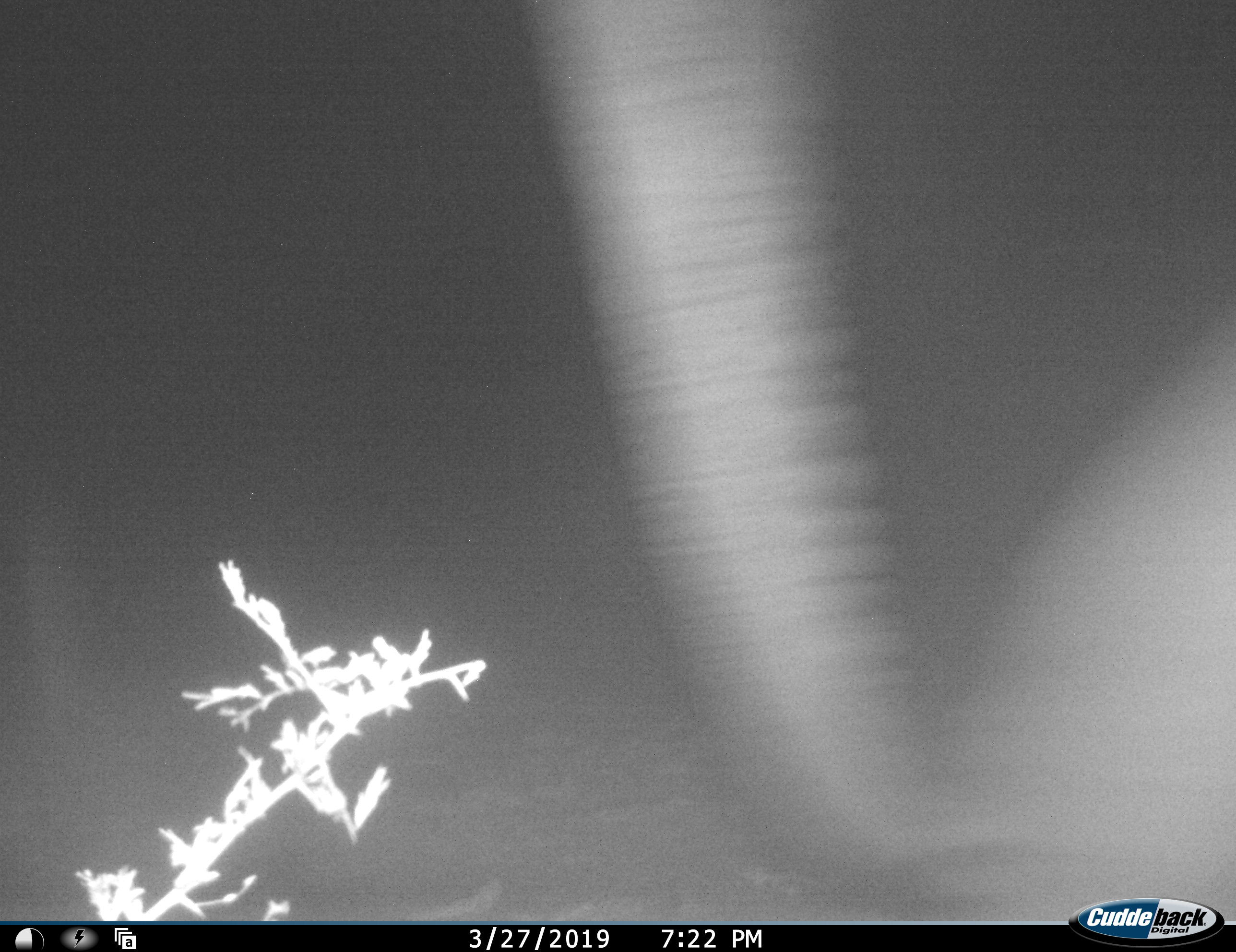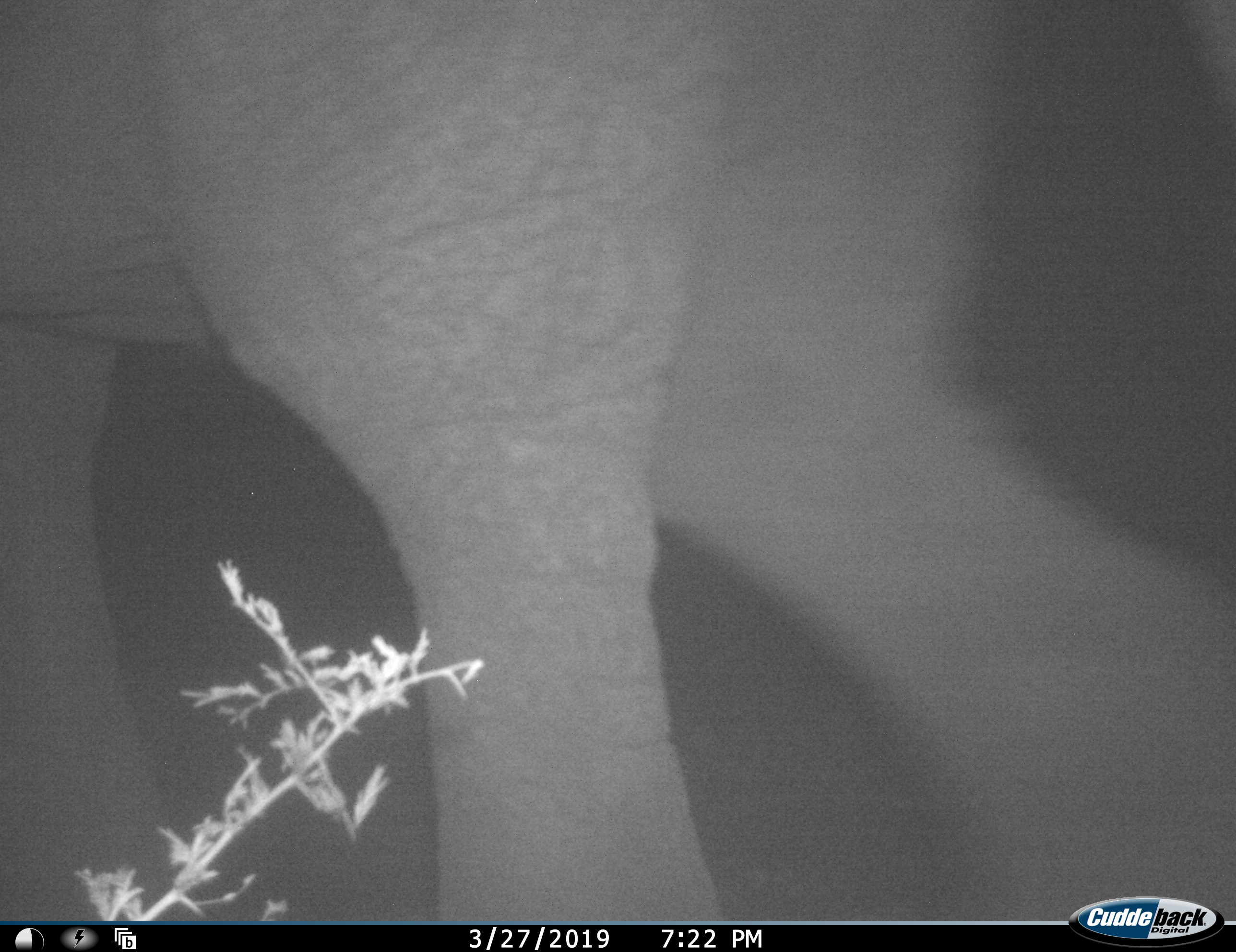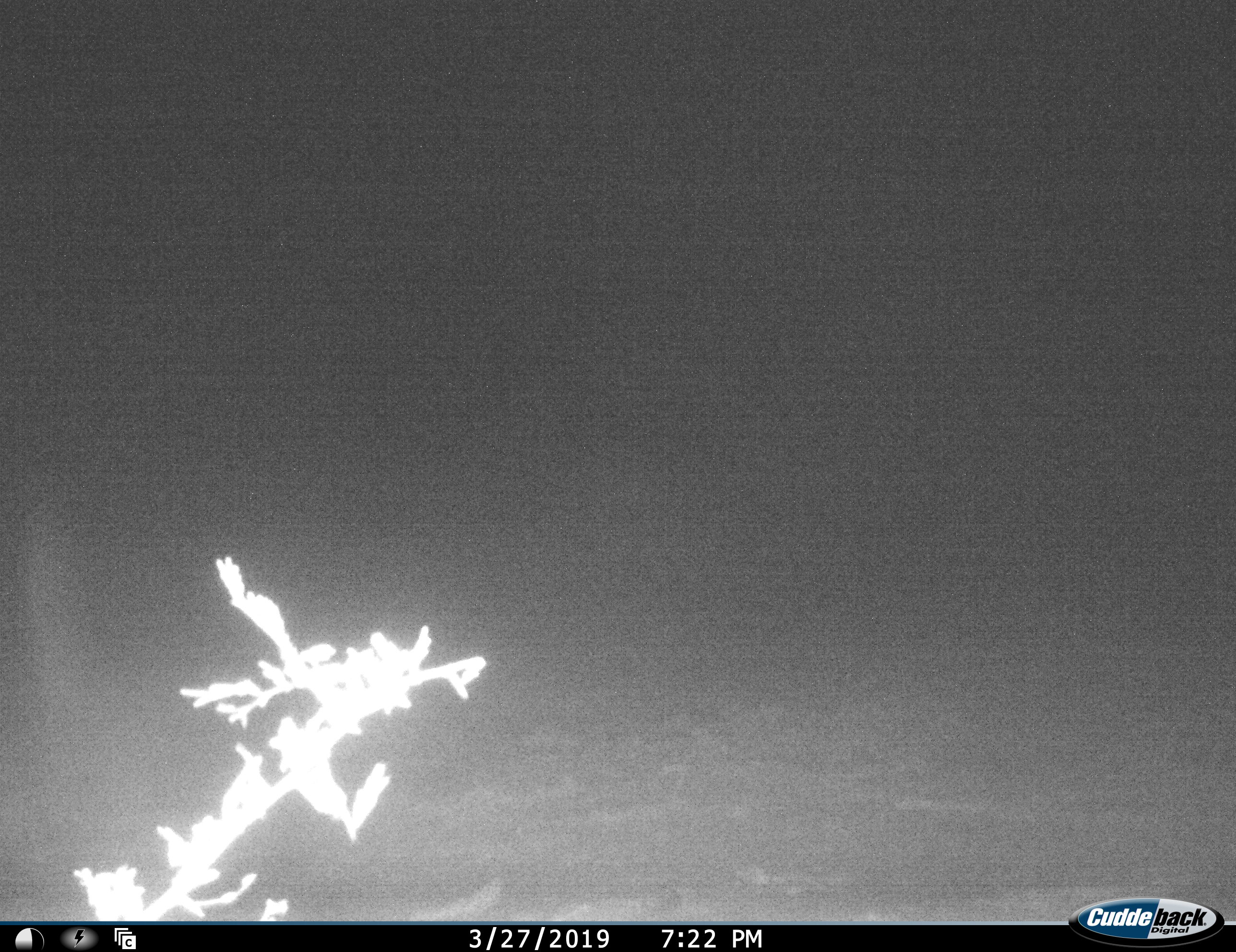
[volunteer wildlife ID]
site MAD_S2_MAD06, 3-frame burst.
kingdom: Animalia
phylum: Chordata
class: Mammalia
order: Proboscidea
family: Elephantidae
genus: Loxodonta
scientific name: Loxodonta africana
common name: african bush elephant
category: elephant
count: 1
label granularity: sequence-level